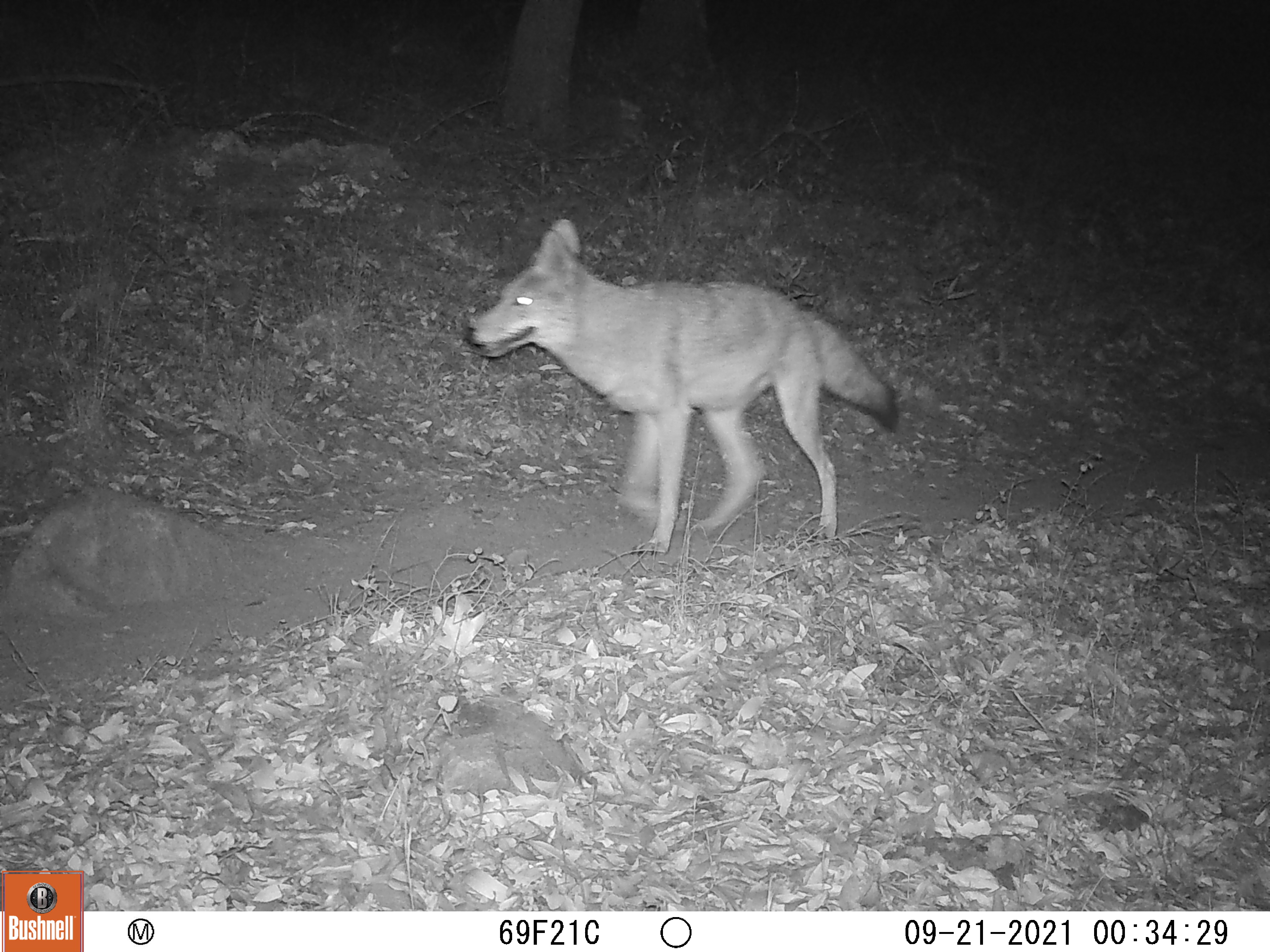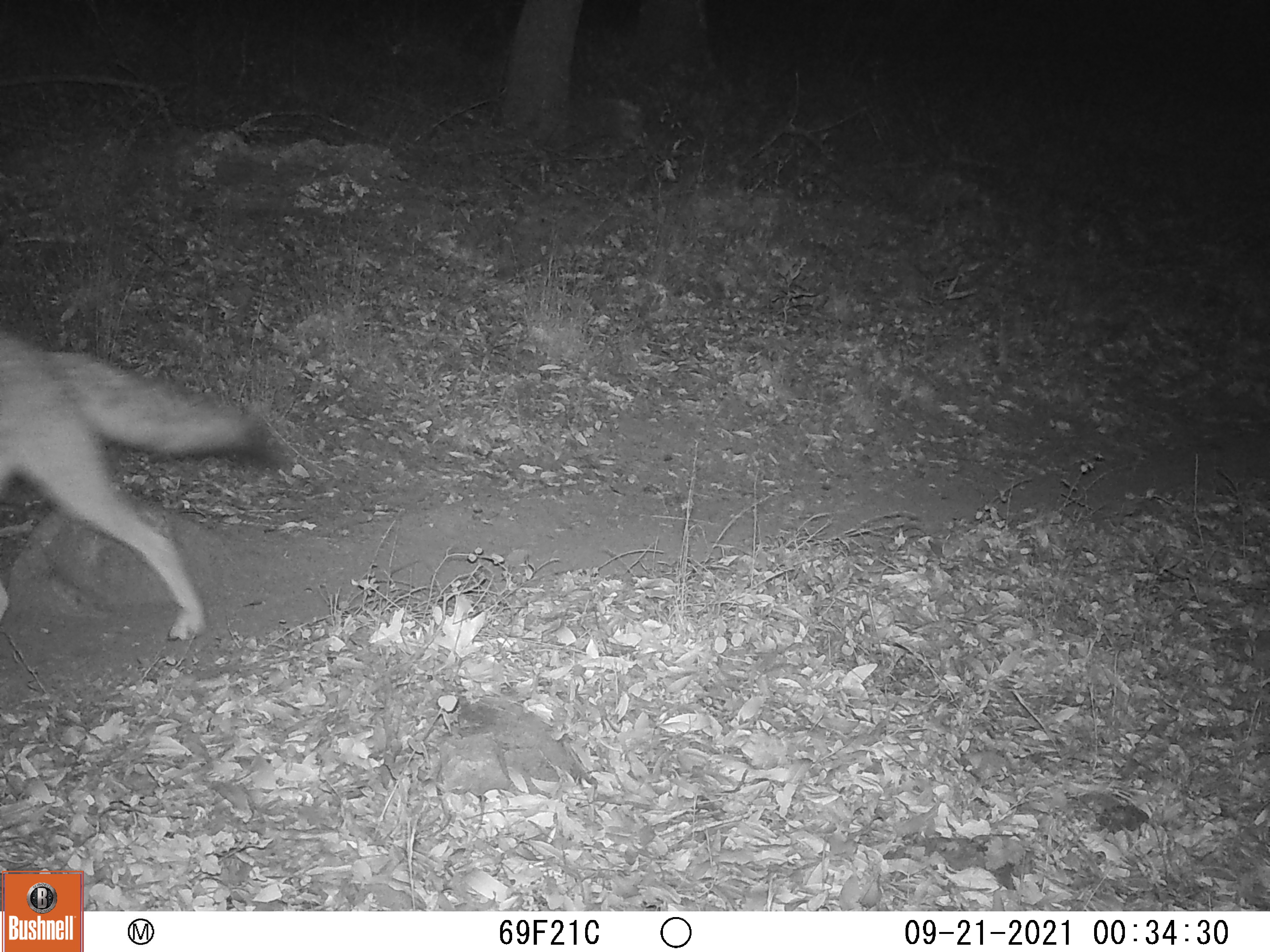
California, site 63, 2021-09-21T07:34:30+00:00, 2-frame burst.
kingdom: Animalia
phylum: Chordata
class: Mammalia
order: Carnivora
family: Canidae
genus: Canis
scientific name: Canis latrans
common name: coyote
Coyote (Canis latrans).